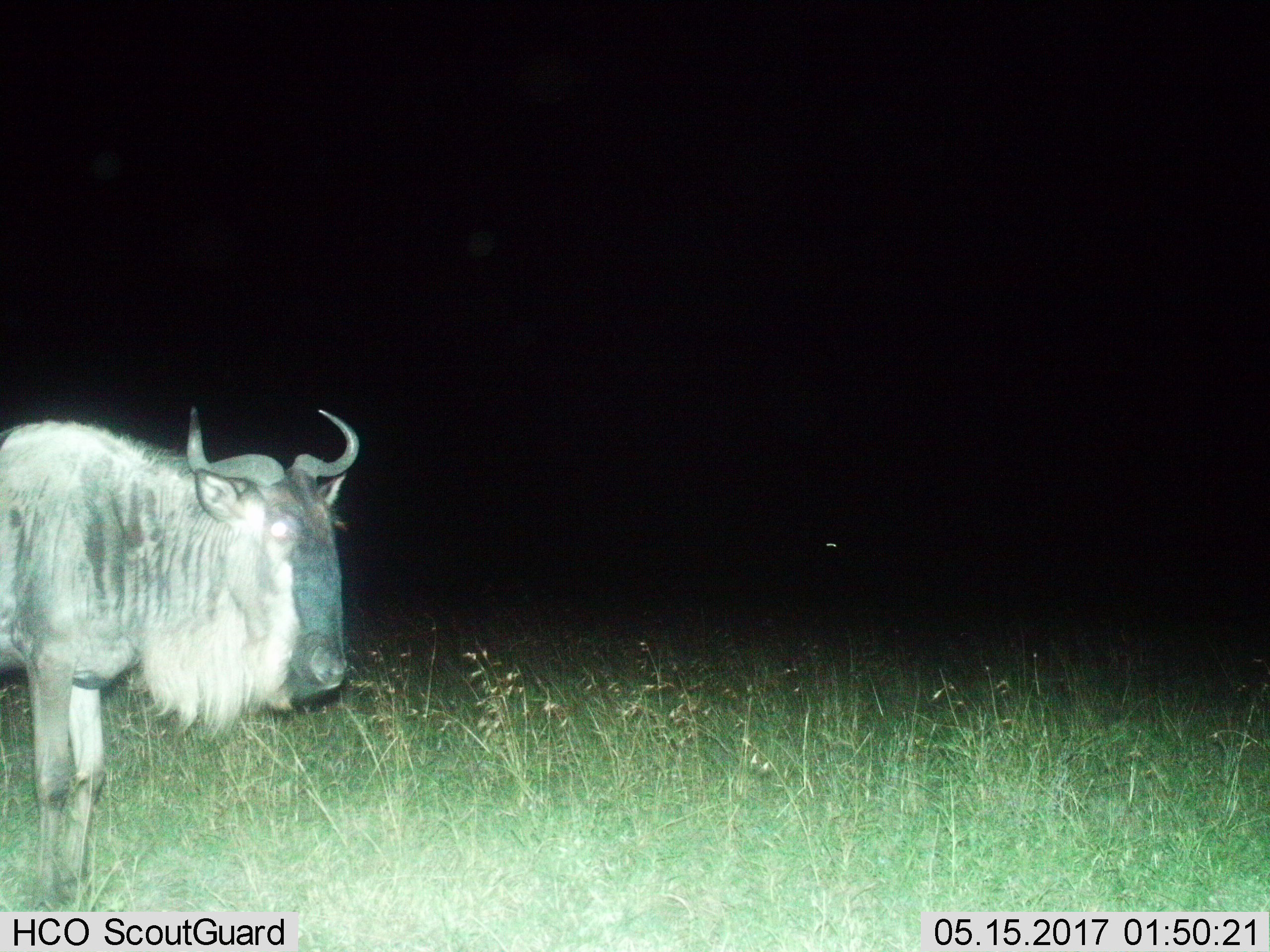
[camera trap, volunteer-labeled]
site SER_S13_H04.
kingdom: Animalia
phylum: Chordata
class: Mammalia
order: Artiodactyla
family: Bovidae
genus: Connochaetes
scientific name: Connochaetes taurinus taurinus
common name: blue wildebeest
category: wildebeestblue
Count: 1.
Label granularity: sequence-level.